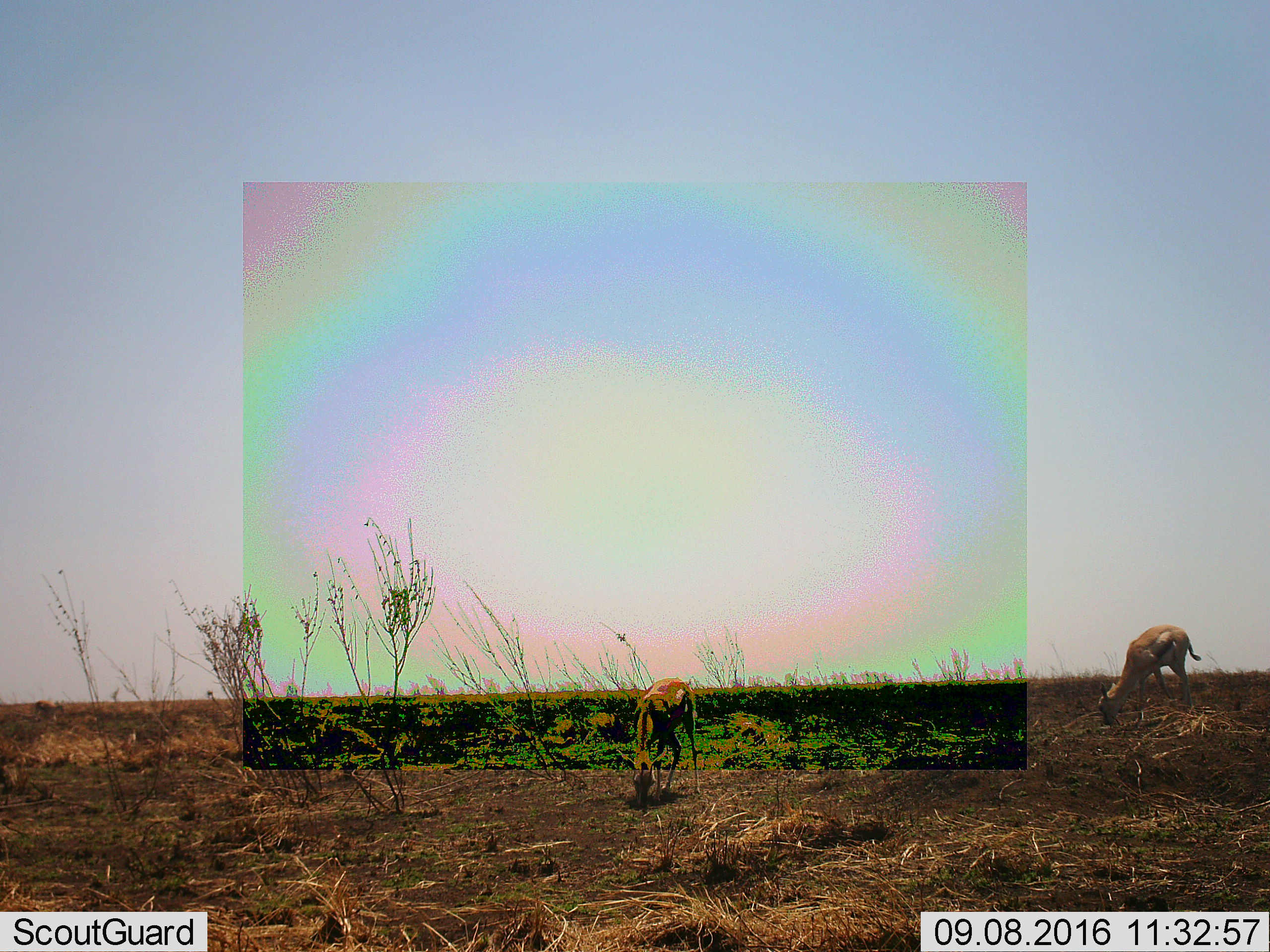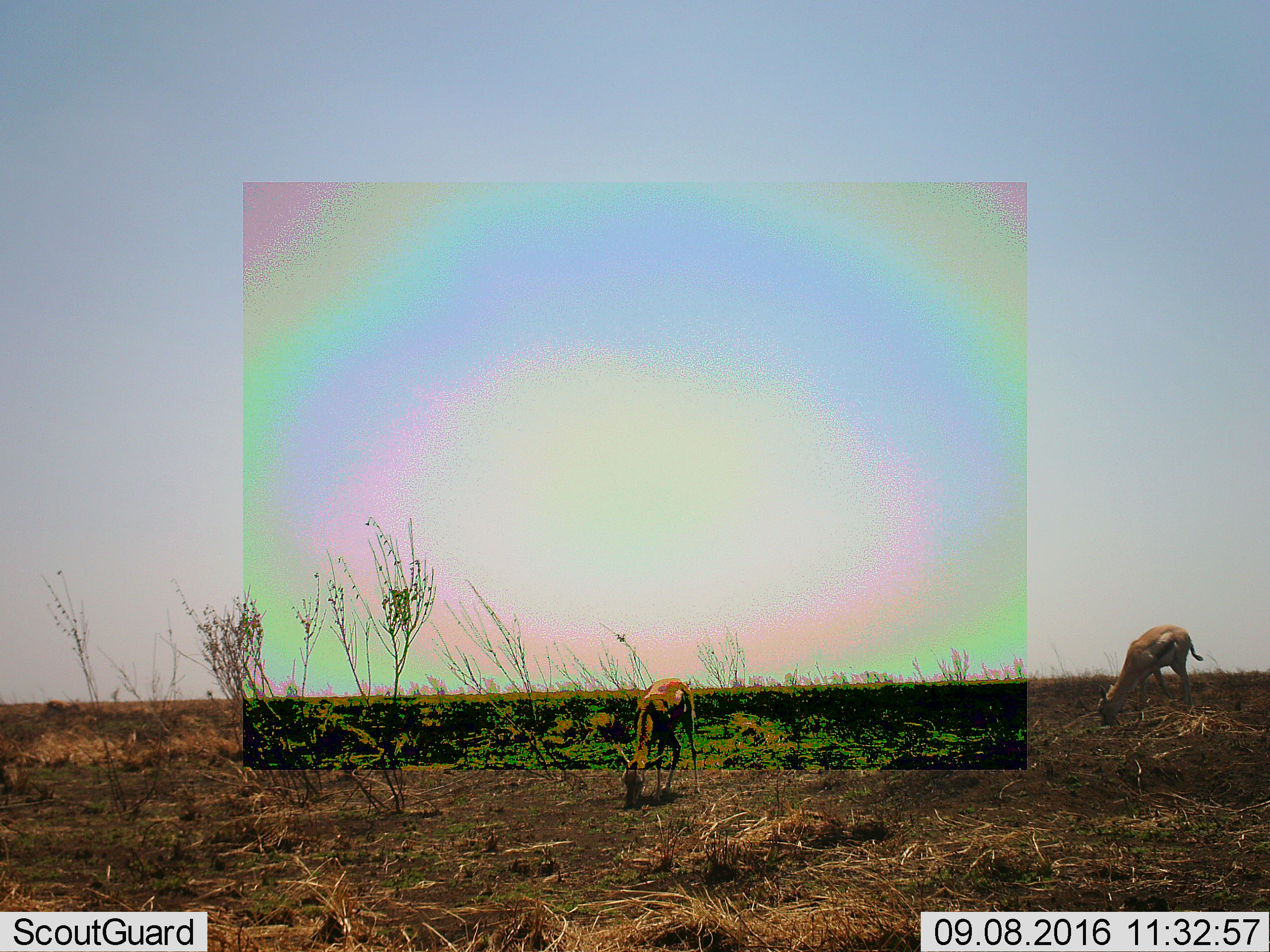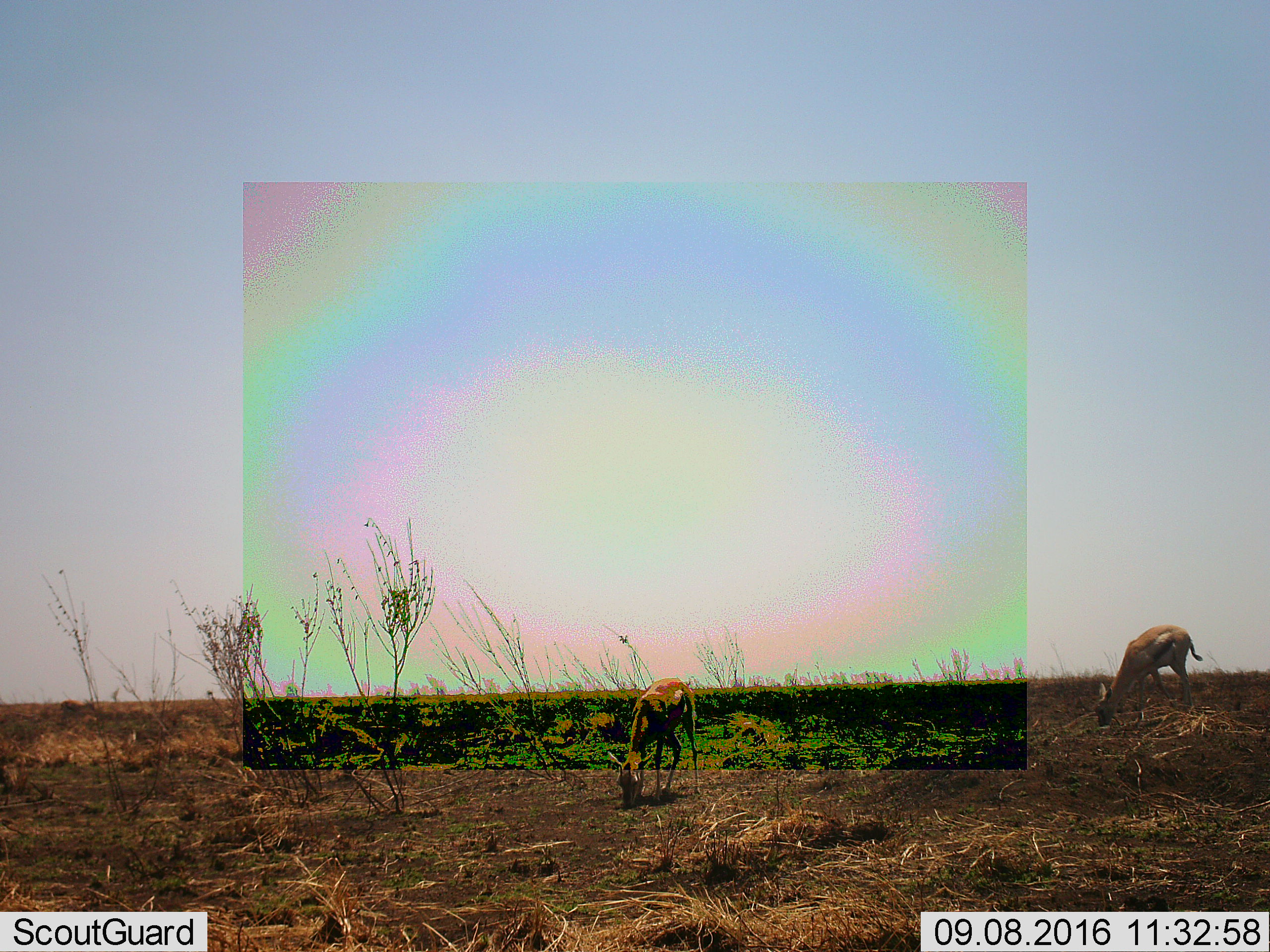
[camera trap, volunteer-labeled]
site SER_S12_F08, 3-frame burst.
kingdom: Animalia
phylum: Chordata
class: Mammalia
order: Artiodactyla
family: Bovidae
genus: Eudorcas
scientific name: Eudorcas thomsonii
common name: thomson's gazelle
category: gazellethomsons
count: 3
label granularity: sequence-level